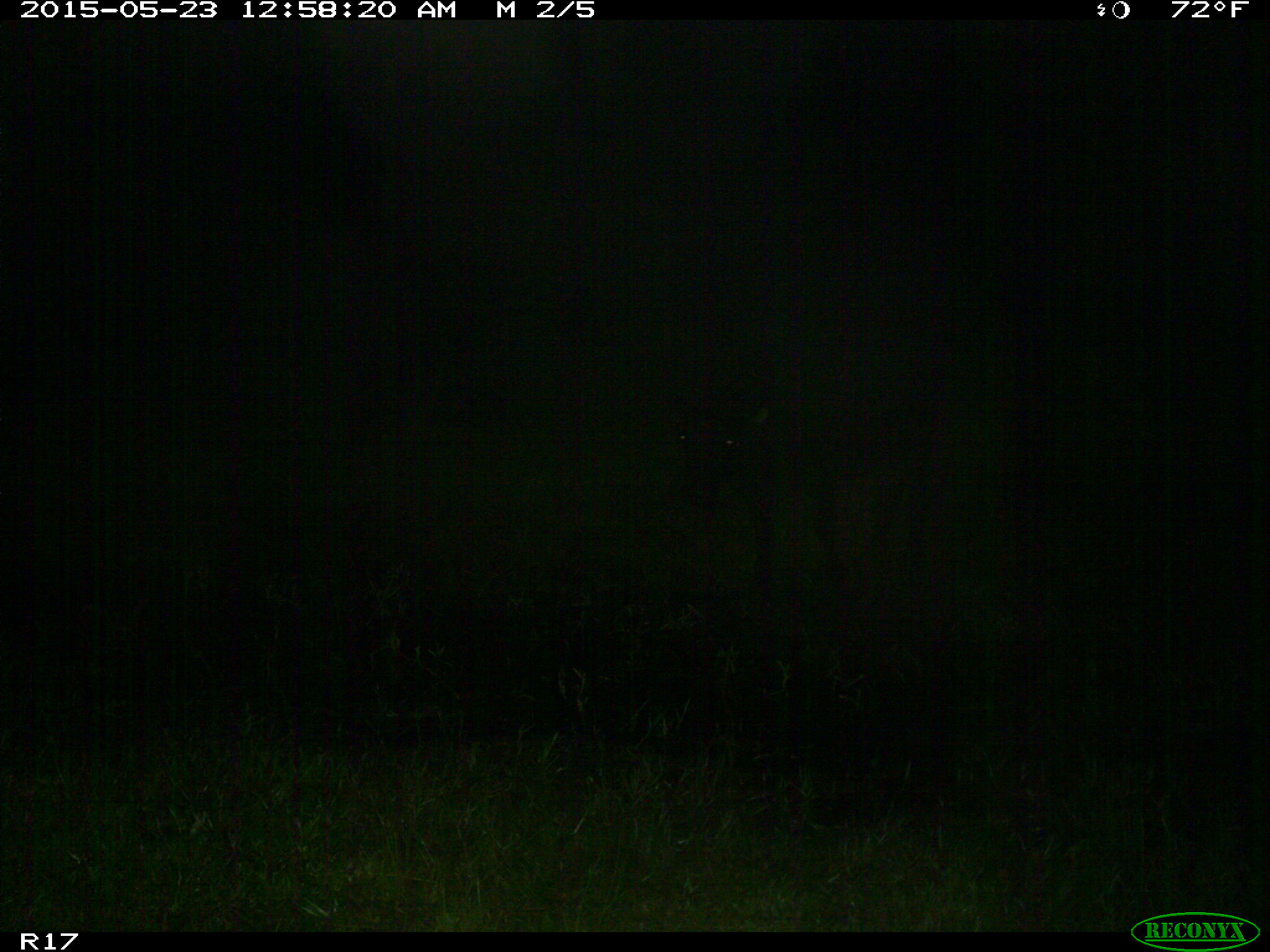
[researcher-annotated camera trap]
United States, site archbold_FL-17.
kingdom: Animalia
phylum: Chordata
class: Mammalia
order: Artiodactyla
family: Bovidae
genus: Bos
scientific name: Bos taurus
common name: domestic cow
Bos taurus (domestic cow).